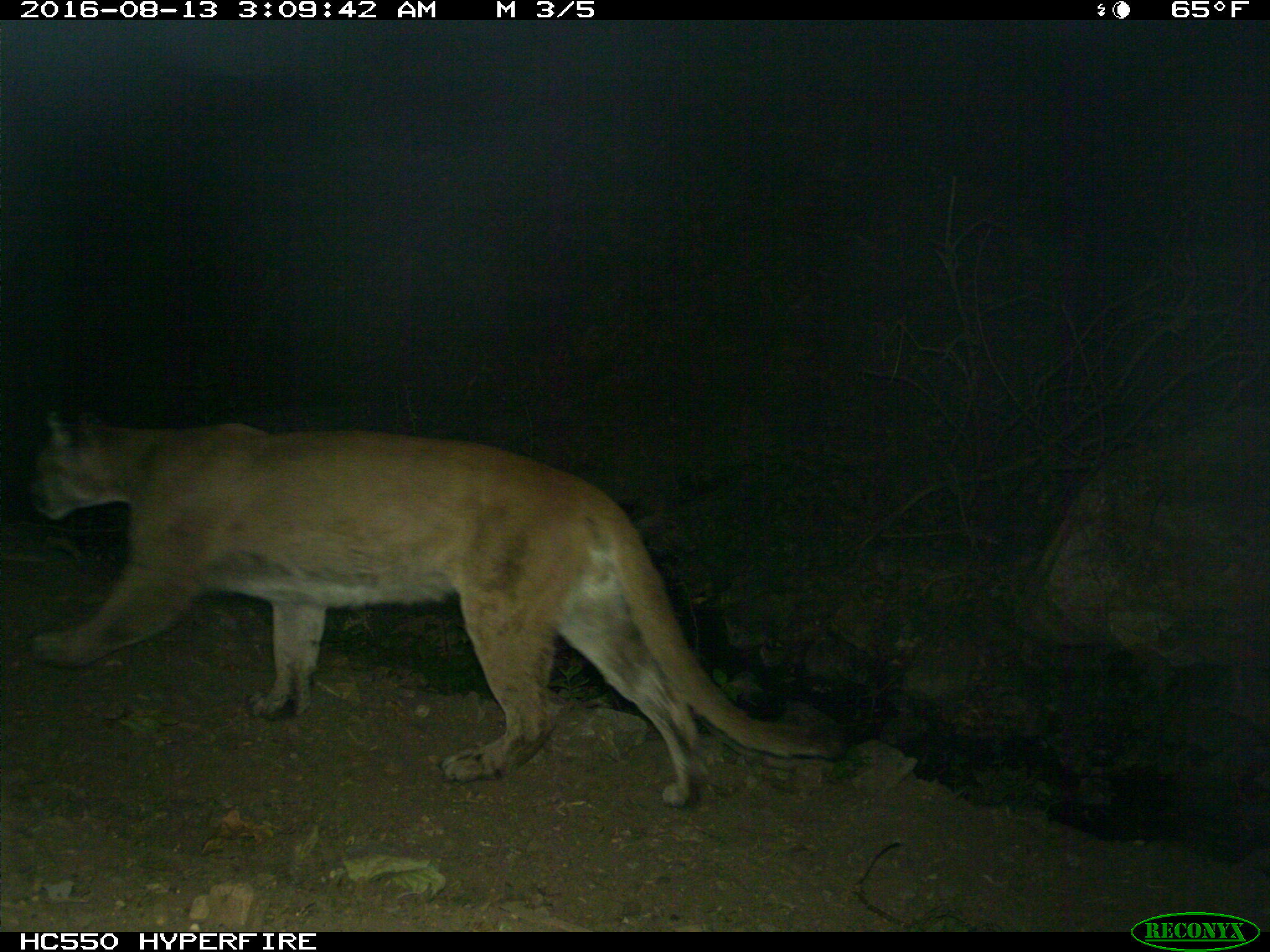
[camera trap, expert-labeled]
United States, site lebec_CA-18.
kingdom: Animalia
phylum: Chordata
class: Mammalia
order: Carnivora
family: Felidae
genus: Puma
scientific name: Puma concolor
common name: mountain lion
Puma concolor (mountain lion).